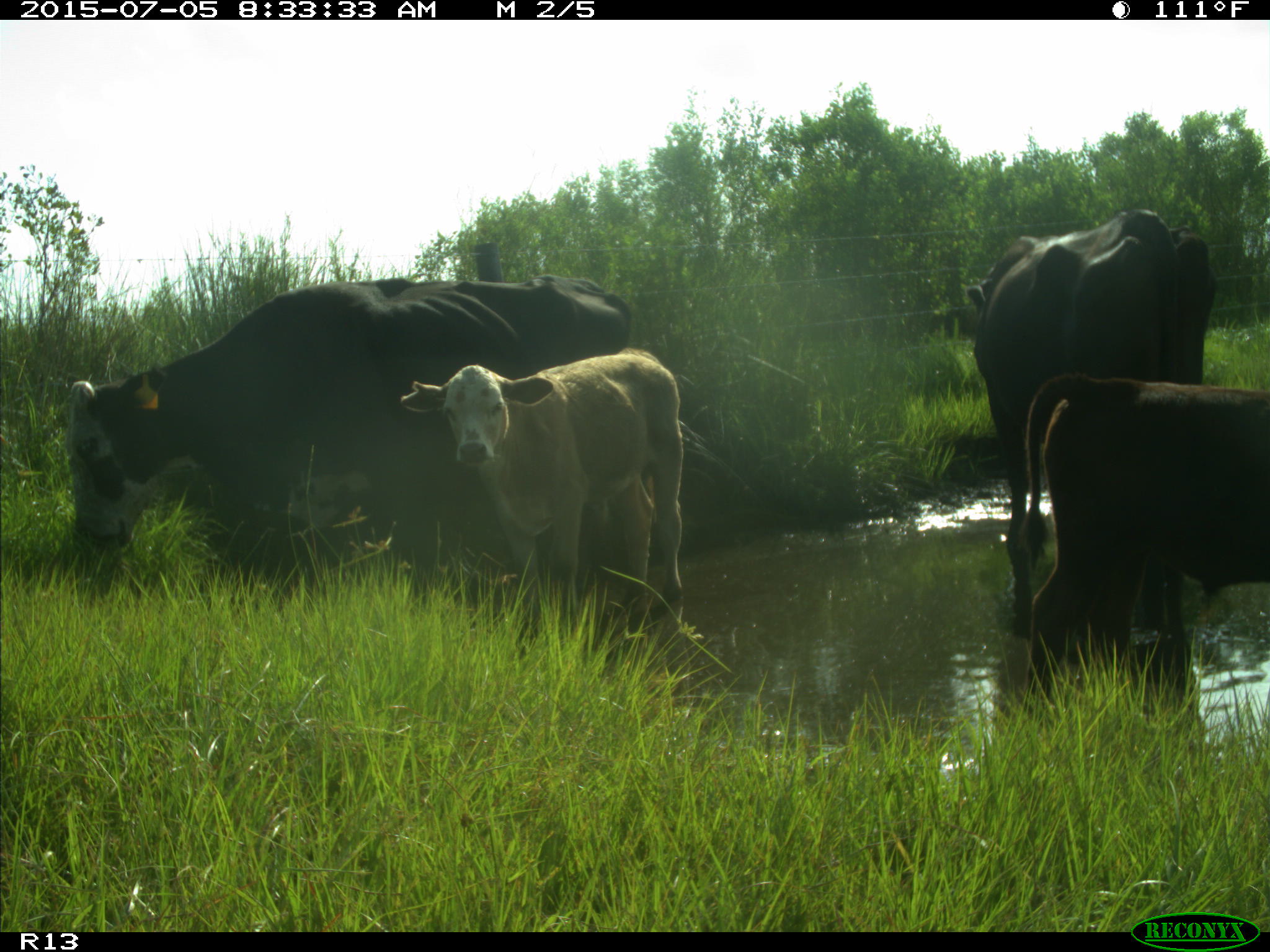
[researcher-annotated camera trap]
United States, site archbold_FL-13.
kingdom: Animalia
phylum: Chordata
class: Mammalia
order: Artiodactyla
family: Bovidae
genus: Bos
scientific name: Bos taurus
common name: domestic cow